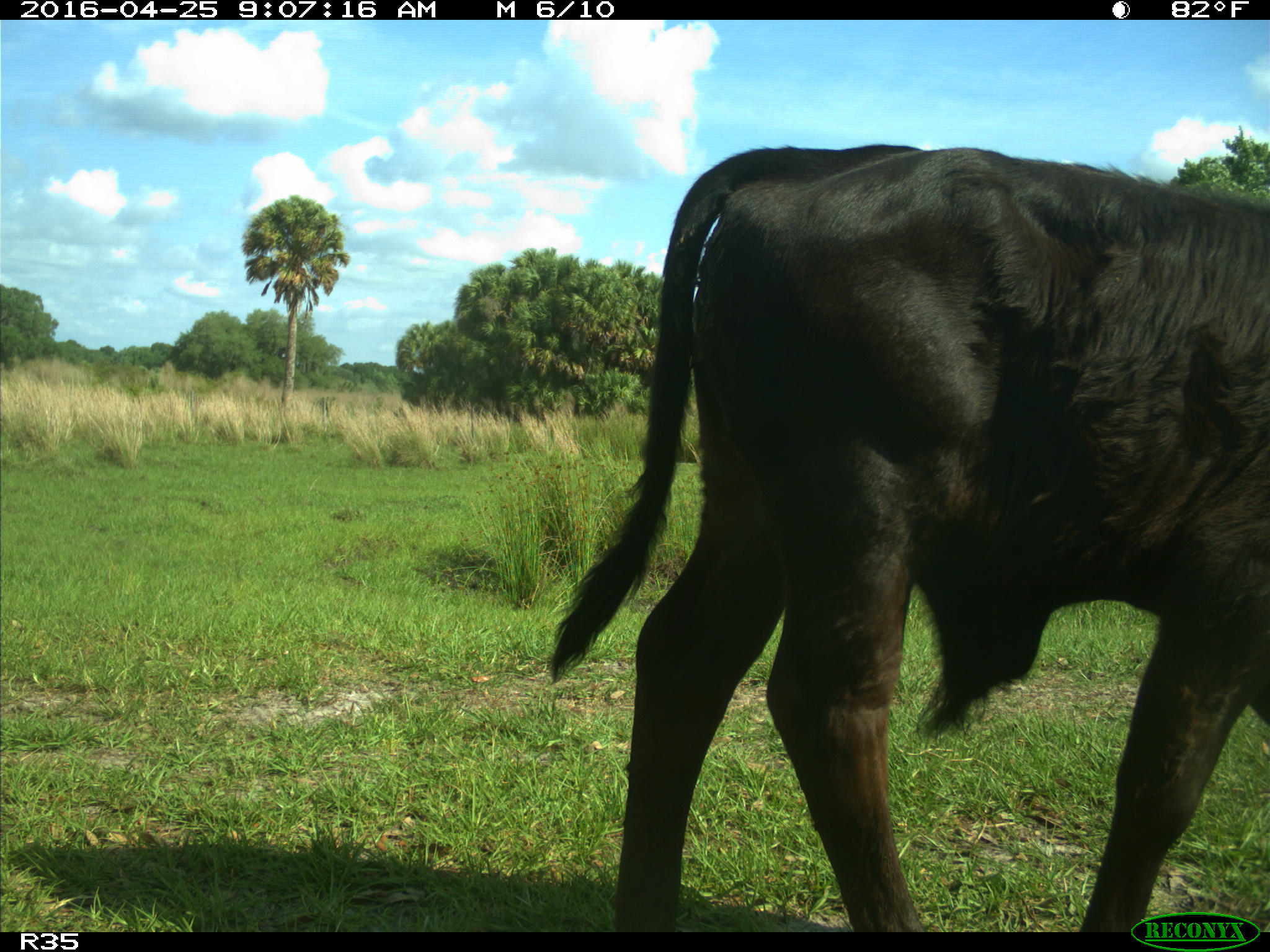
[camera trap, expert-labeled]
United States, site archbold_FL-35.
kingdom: Animalia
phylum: Chordata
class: Mammalia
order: Artiodactyla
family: Bovidae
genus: Bos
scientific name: Bos taurus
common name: domestic cow